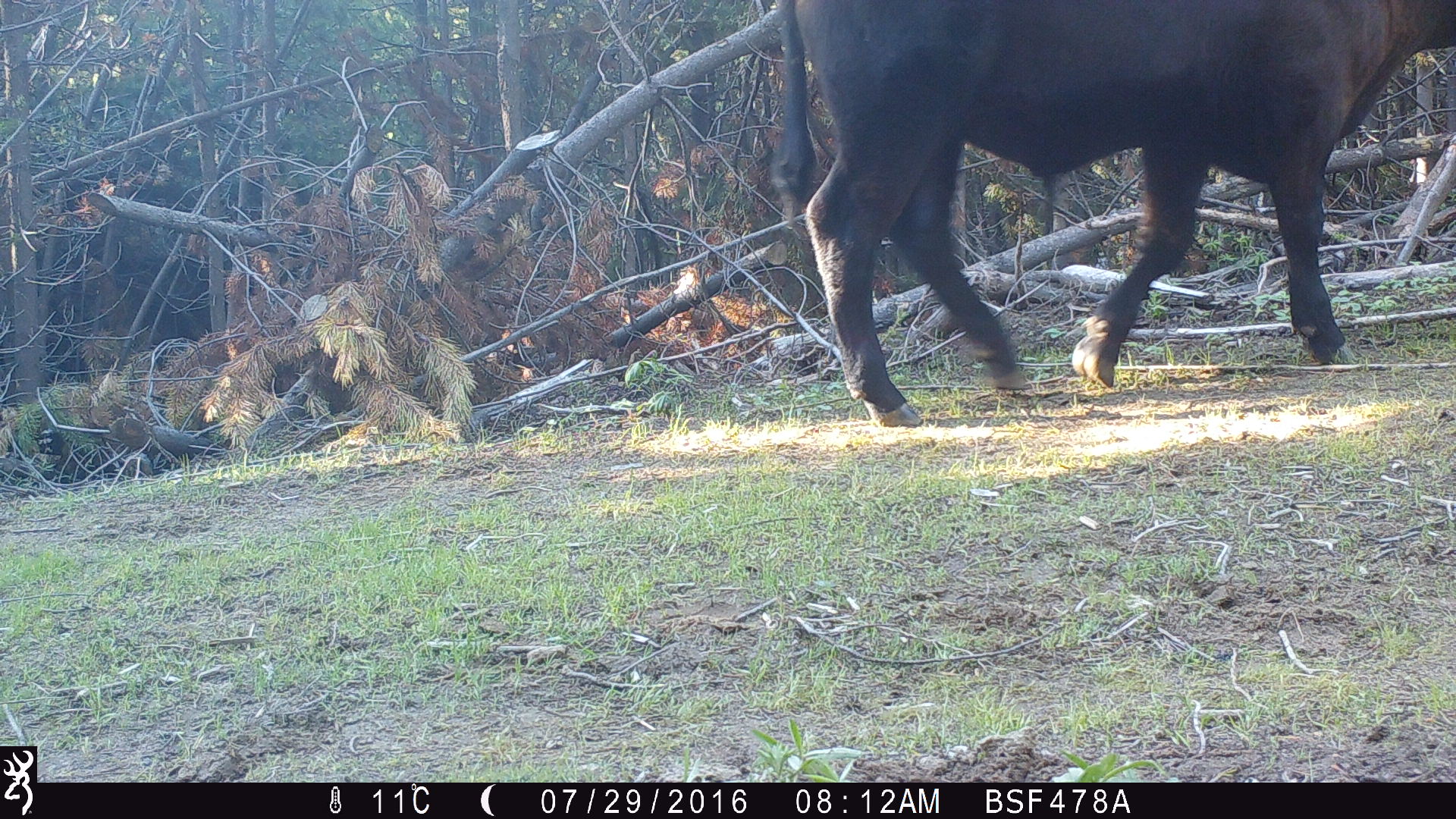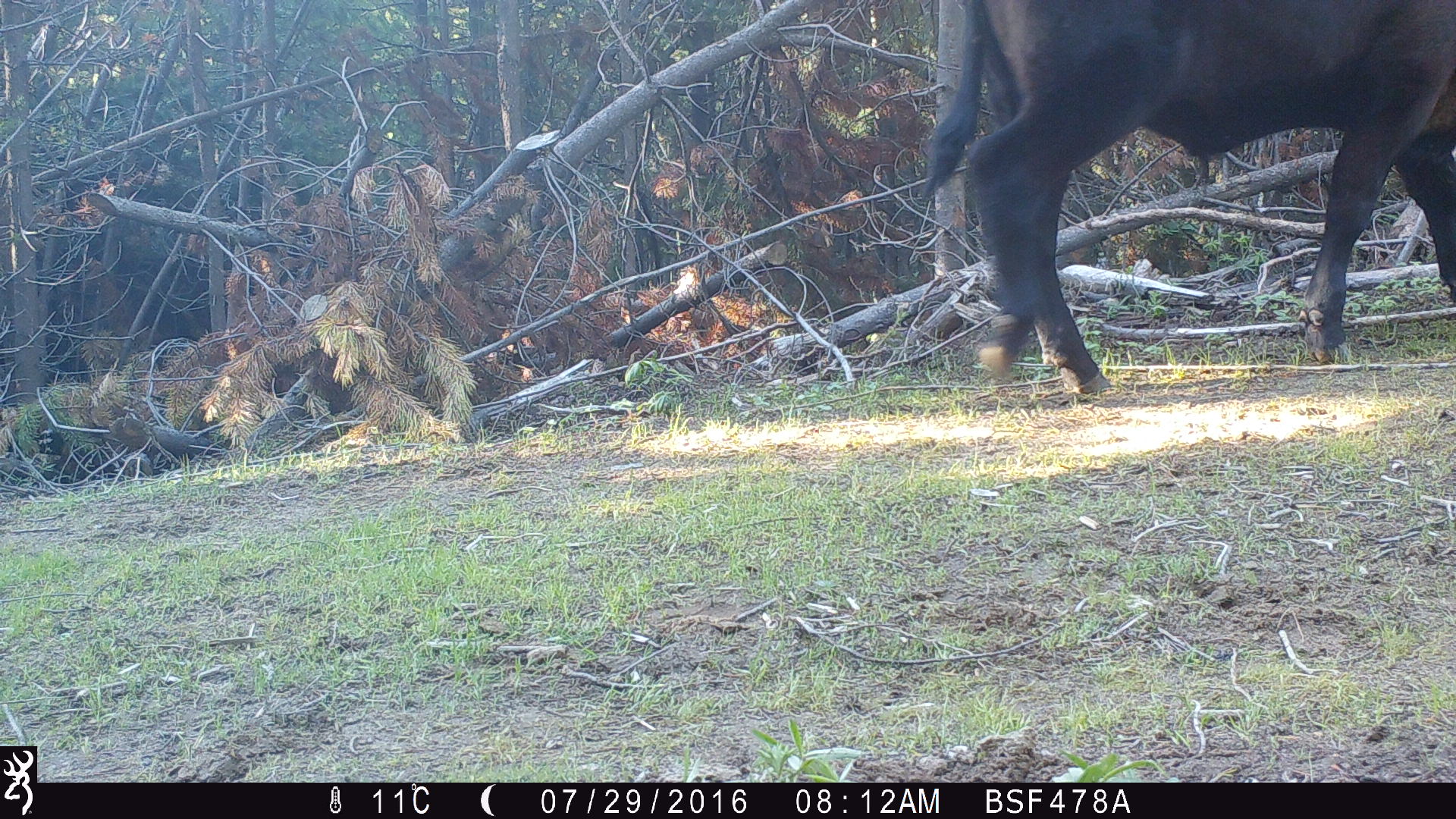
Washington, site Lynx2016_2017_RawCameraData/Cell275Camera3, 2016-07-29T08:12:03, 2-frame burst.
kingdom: Animalia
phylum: Chordata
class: Mammalia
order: Artiodactyla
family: Bovidae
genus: Bos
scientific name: Bos taurus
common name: domestic cattle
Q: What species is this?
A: Domestic cattle (Bos taurus).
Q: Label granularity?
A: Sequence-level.